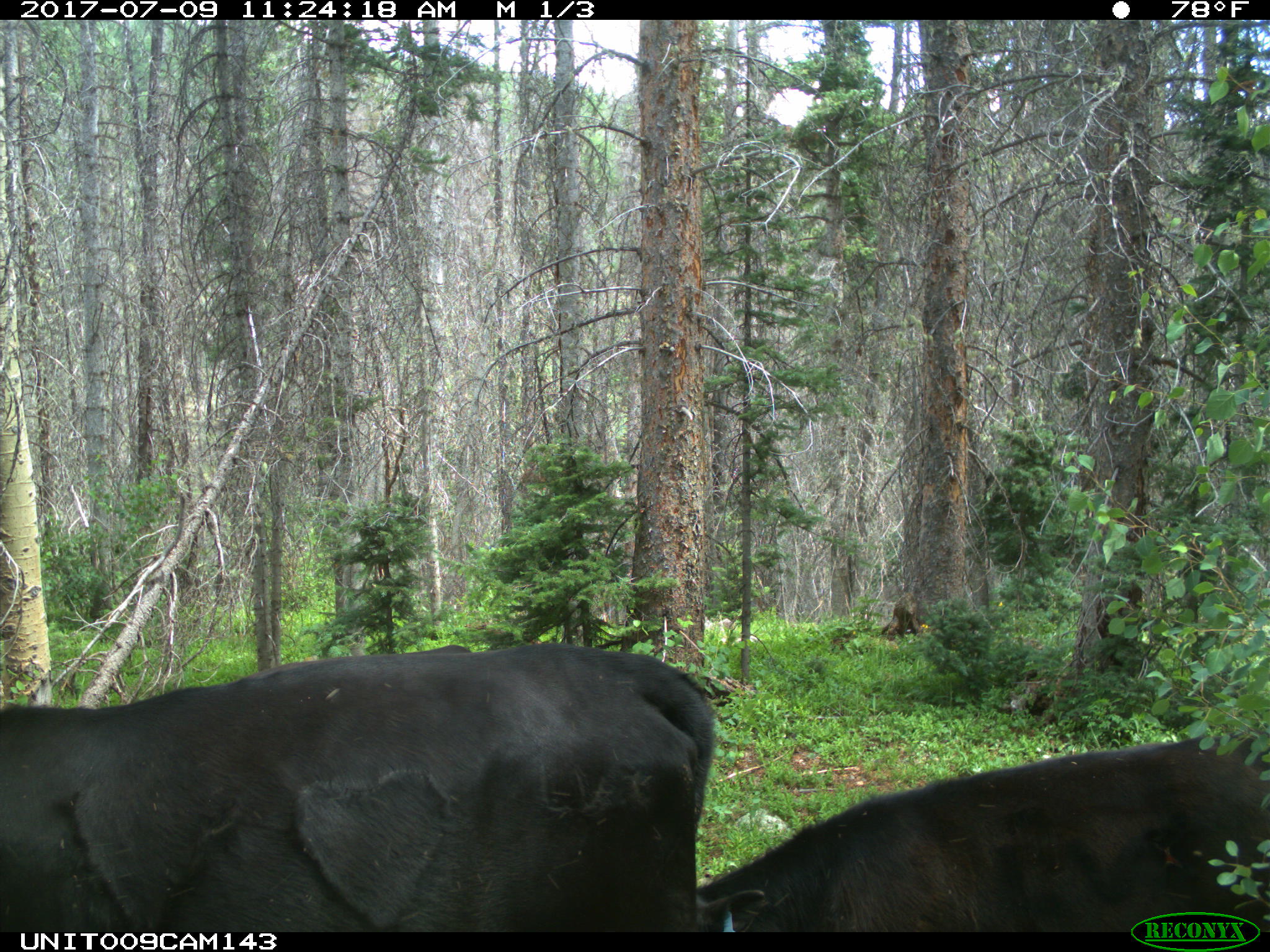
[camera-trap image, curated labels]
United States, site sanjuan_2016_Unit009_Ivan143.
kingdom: Animalia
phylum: Chordata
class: Mammalia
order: Artiodactyla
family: Bovidae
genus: Bos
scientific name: Bos taurus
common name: domestic cow